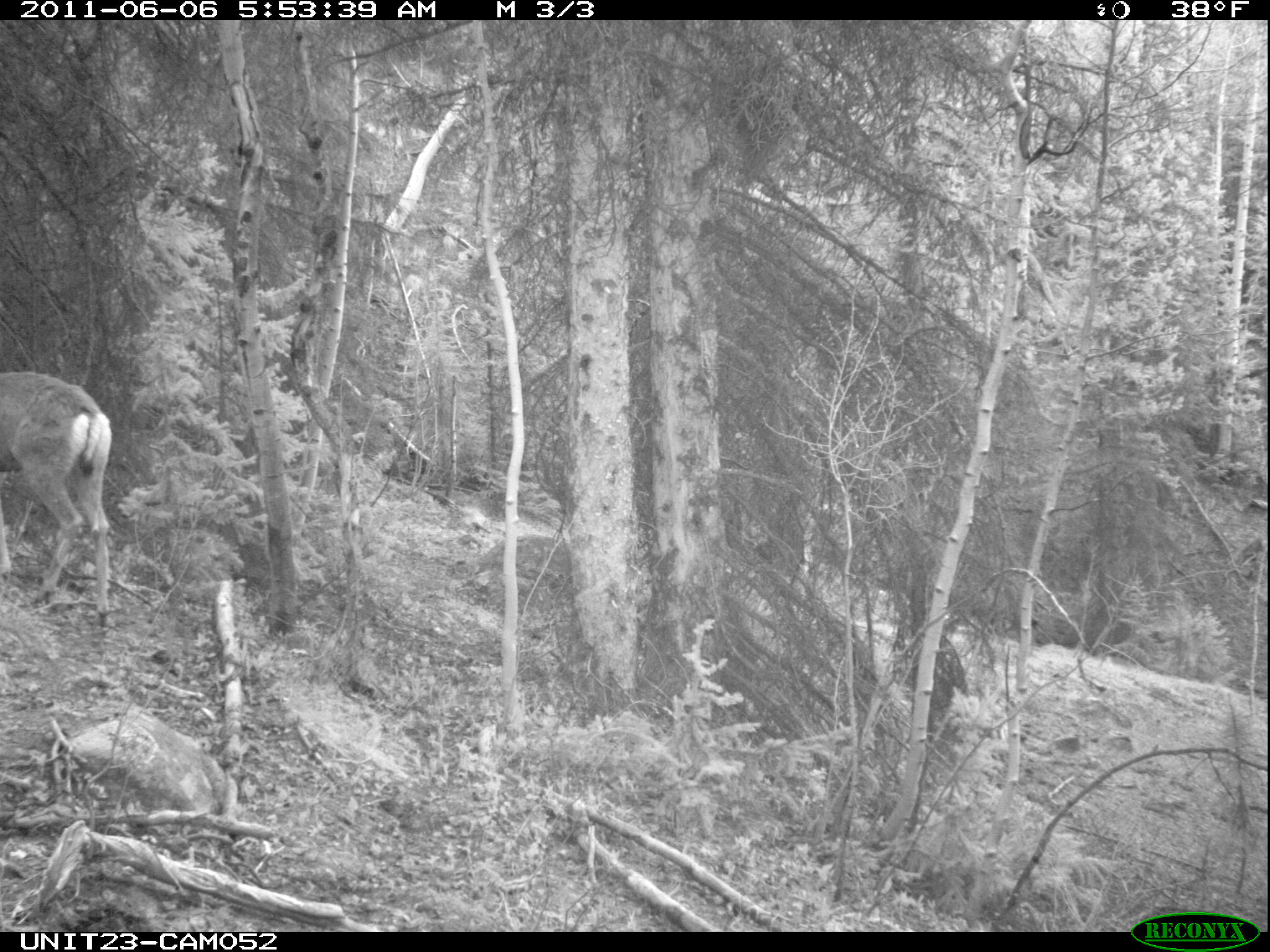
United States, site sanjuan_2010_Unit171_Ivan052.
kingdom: Animalia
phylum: Chordata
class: Mammalia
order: Artiodactyla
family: Cervidae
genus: Odocoileus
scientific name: Odocoileus hemionus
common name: mule deer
Odocoileus hemionus (mule deer).